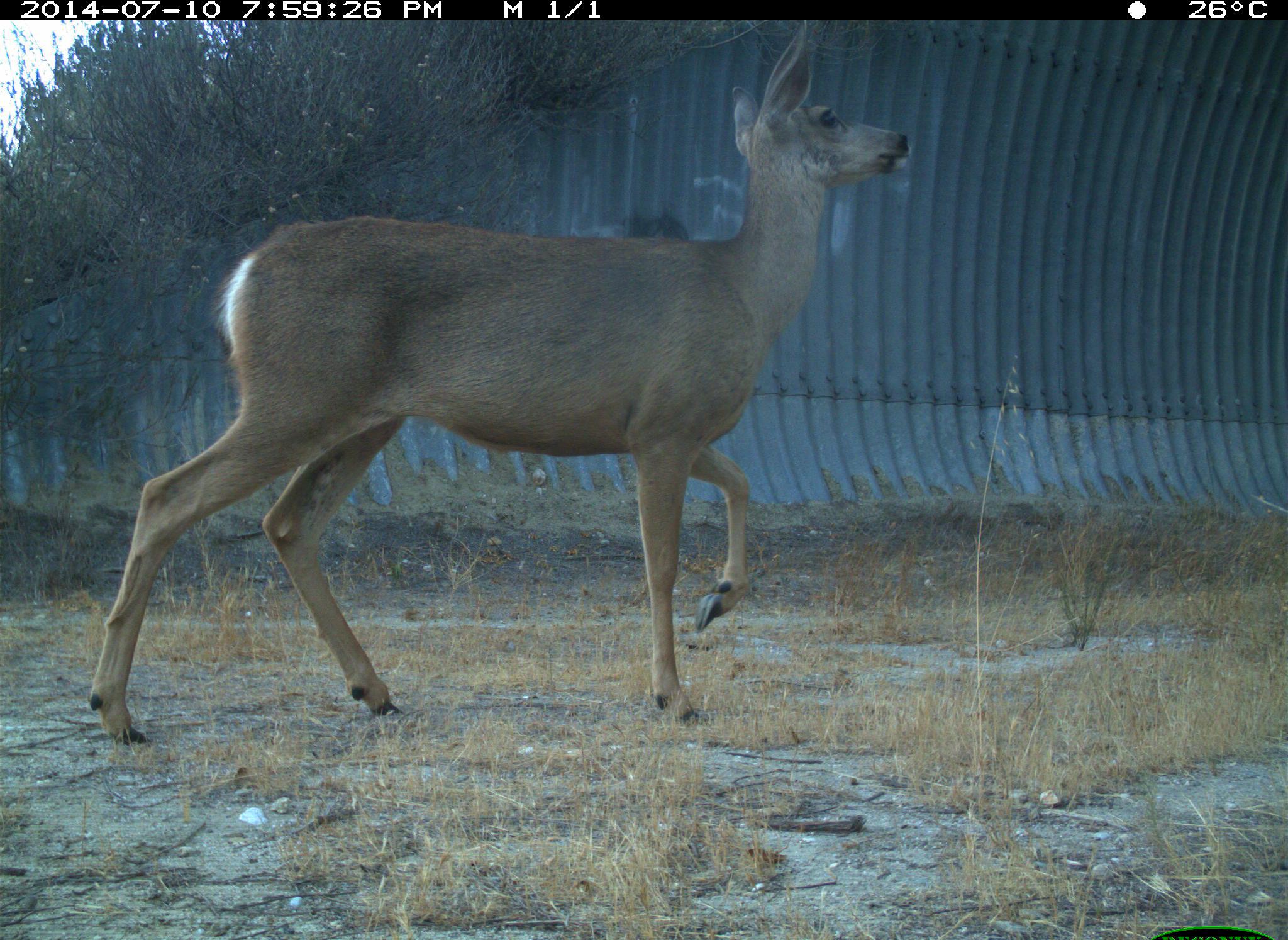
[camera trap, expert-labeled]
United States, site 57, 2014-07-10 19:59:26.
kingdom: Animalia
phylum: Chordata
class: Mammalia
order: Artiodactyla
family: Cervidae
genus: Odocoileus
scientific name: Odocoileus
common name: deer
Deer (Odocoileus).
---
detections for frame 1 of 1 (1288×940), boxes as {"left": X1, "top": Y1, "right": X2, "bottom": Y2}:
deer: {"left": 87, "top": 16, "right": 911, "bottom": 748}